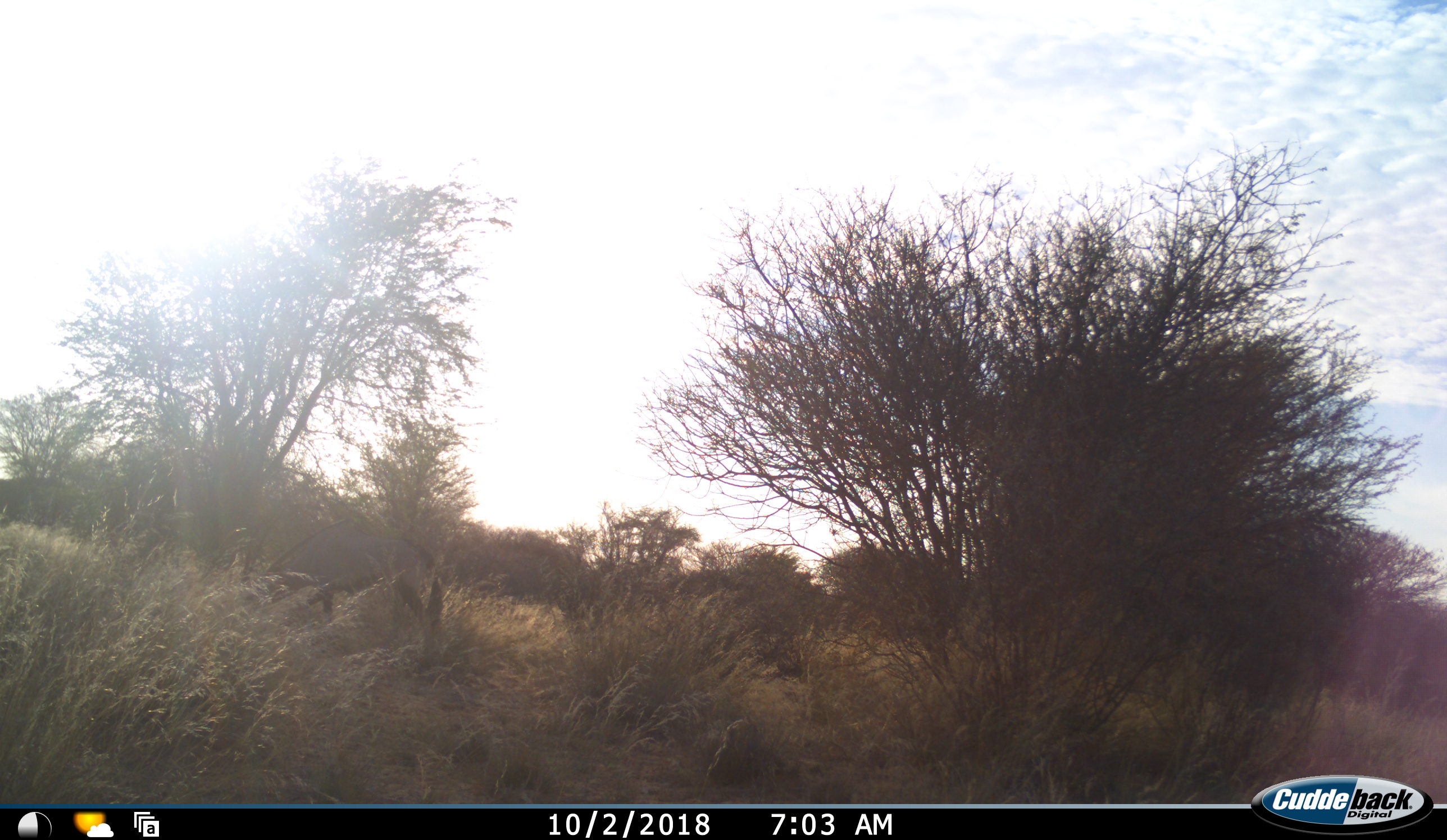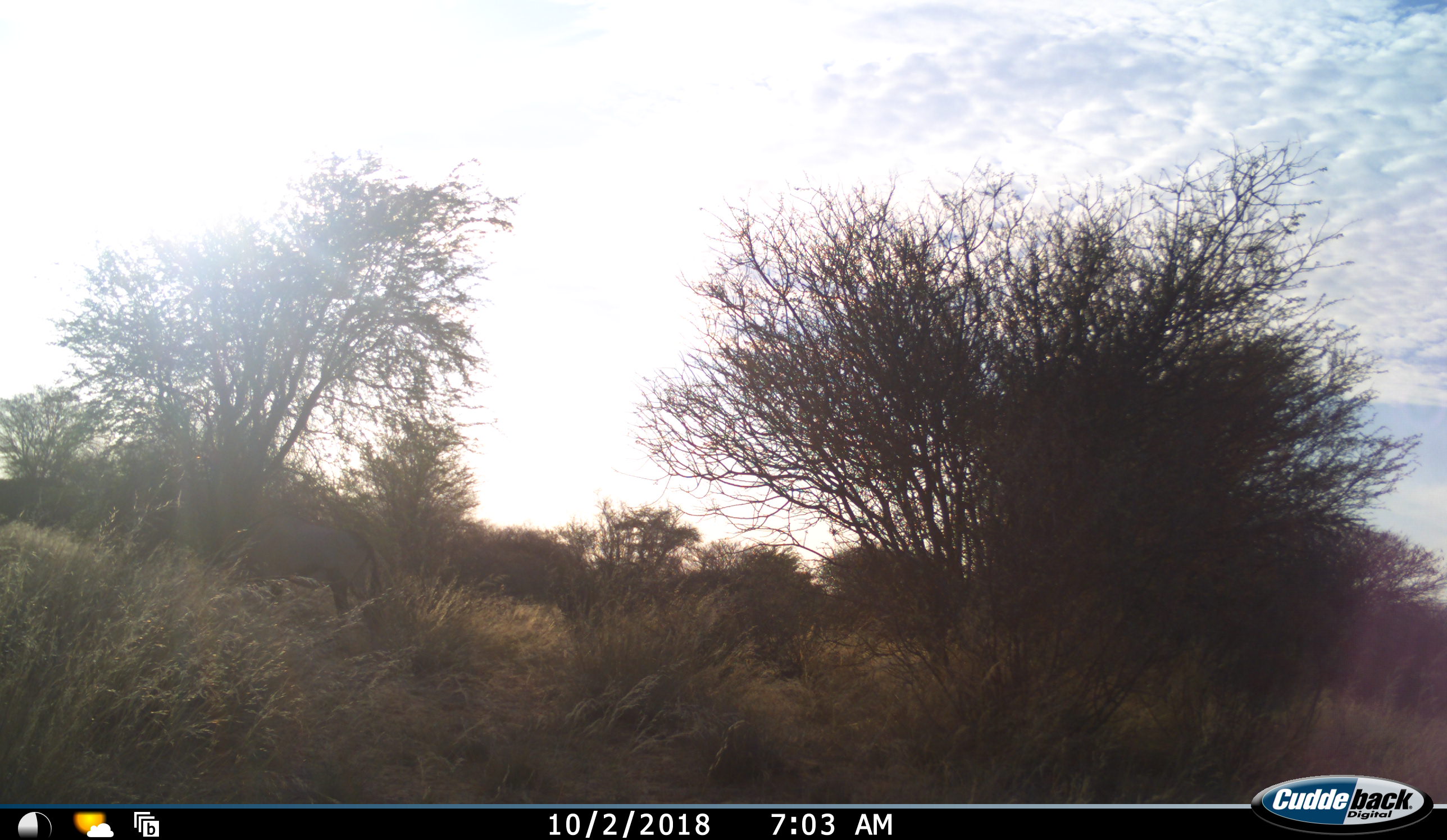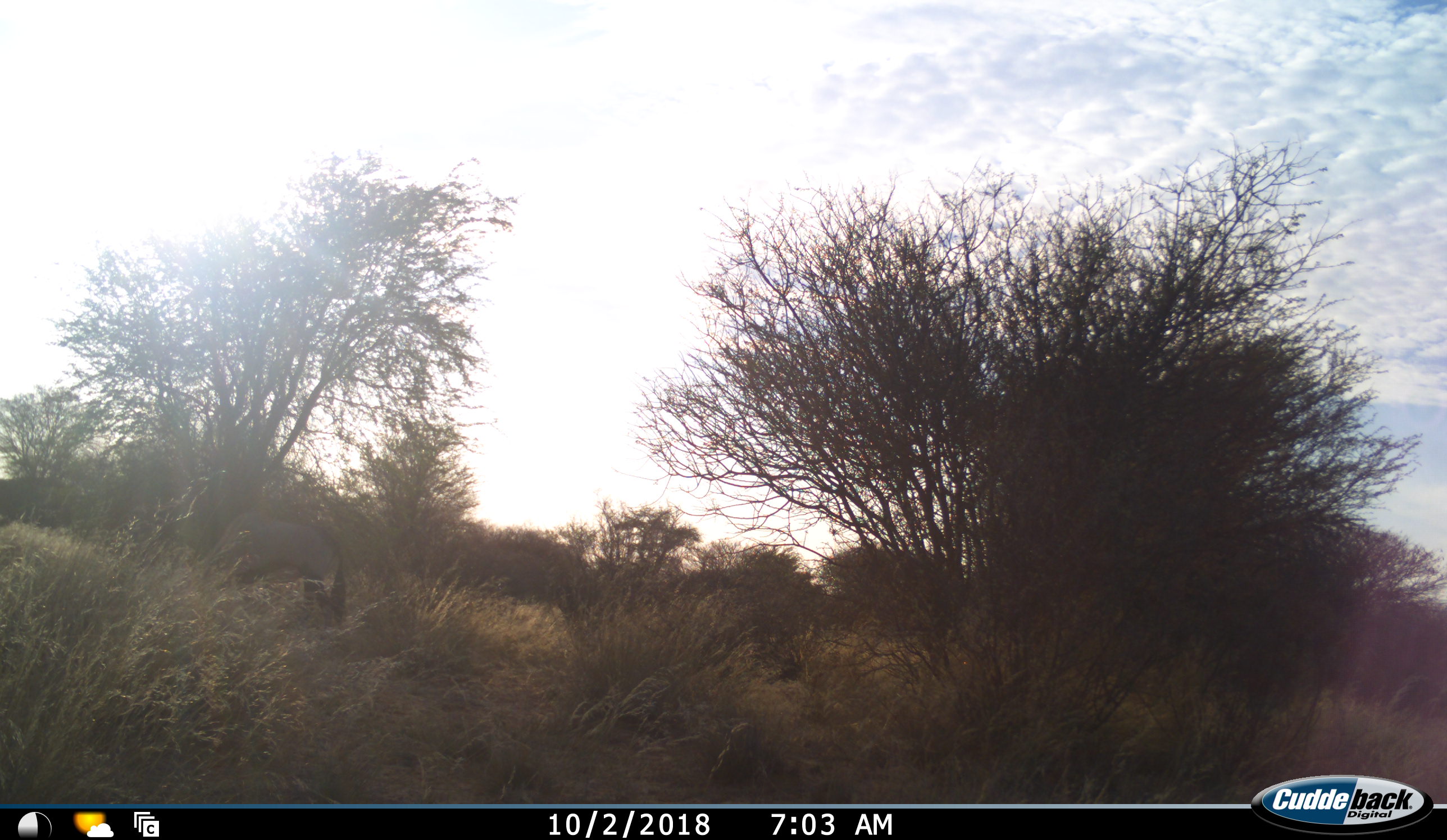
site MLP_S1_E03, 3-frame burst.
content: unidentified animal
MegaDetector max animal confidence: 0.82